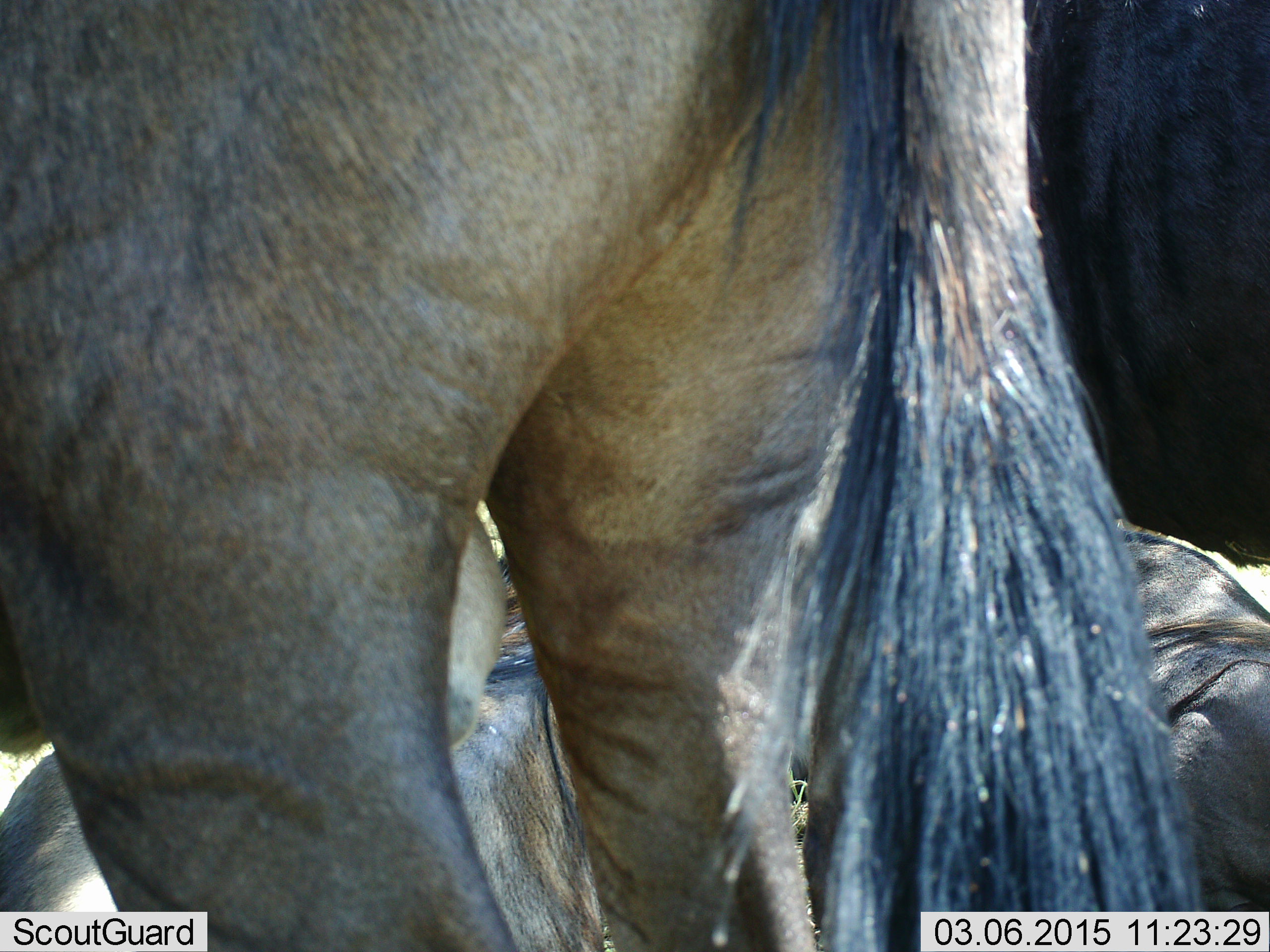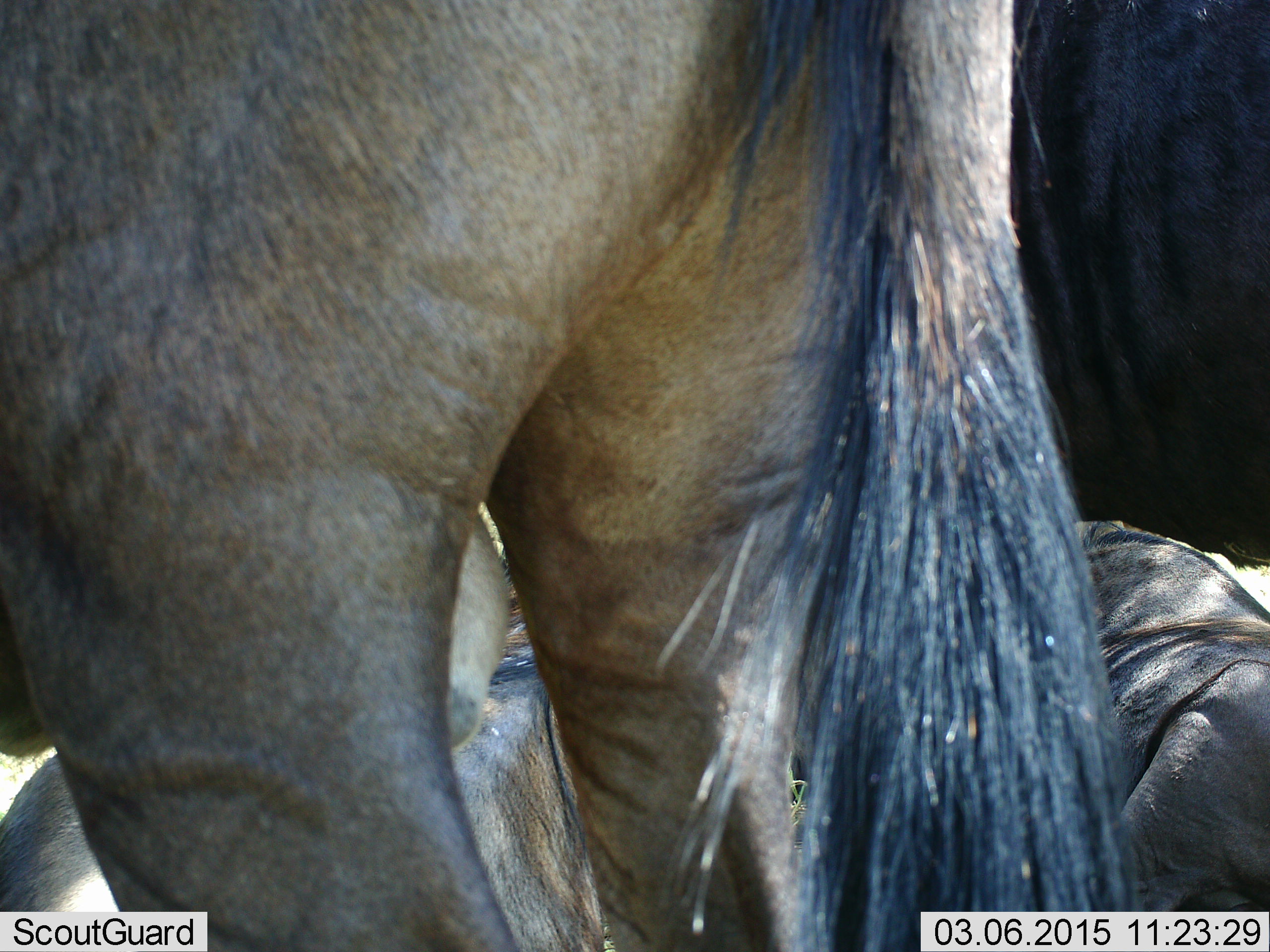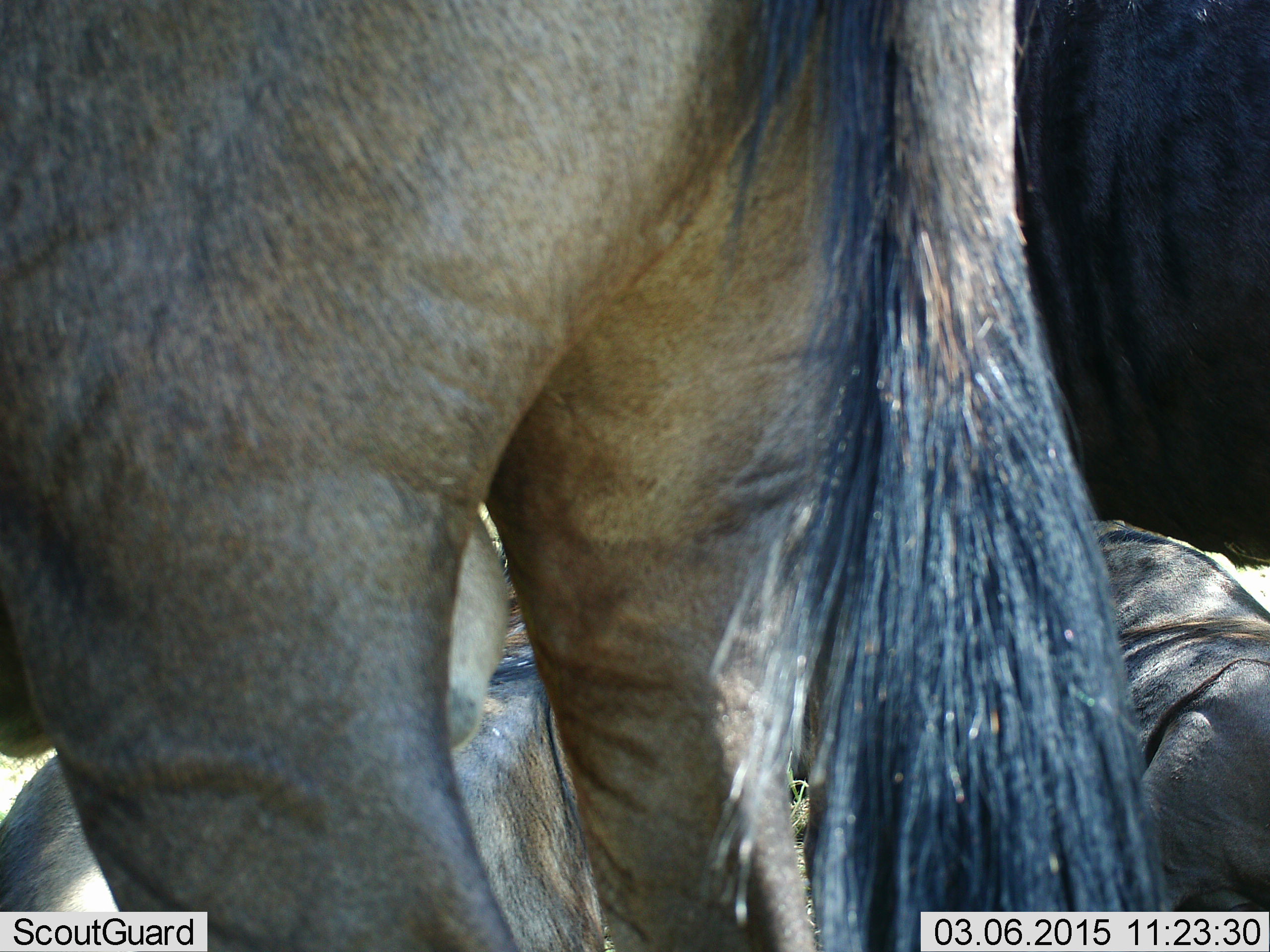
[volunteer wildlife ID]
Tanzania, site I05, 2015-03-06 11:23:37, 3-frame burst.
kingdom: Animalia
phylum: Chordata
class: Mammalia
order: Artiodactyla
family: Bovidae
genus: Connochaetes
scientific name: Connochaetes taurinus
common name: blue wildebeest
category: wildebeest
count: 3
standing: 90%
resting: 100%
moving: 0%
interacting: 0%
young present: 0%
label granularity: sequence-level